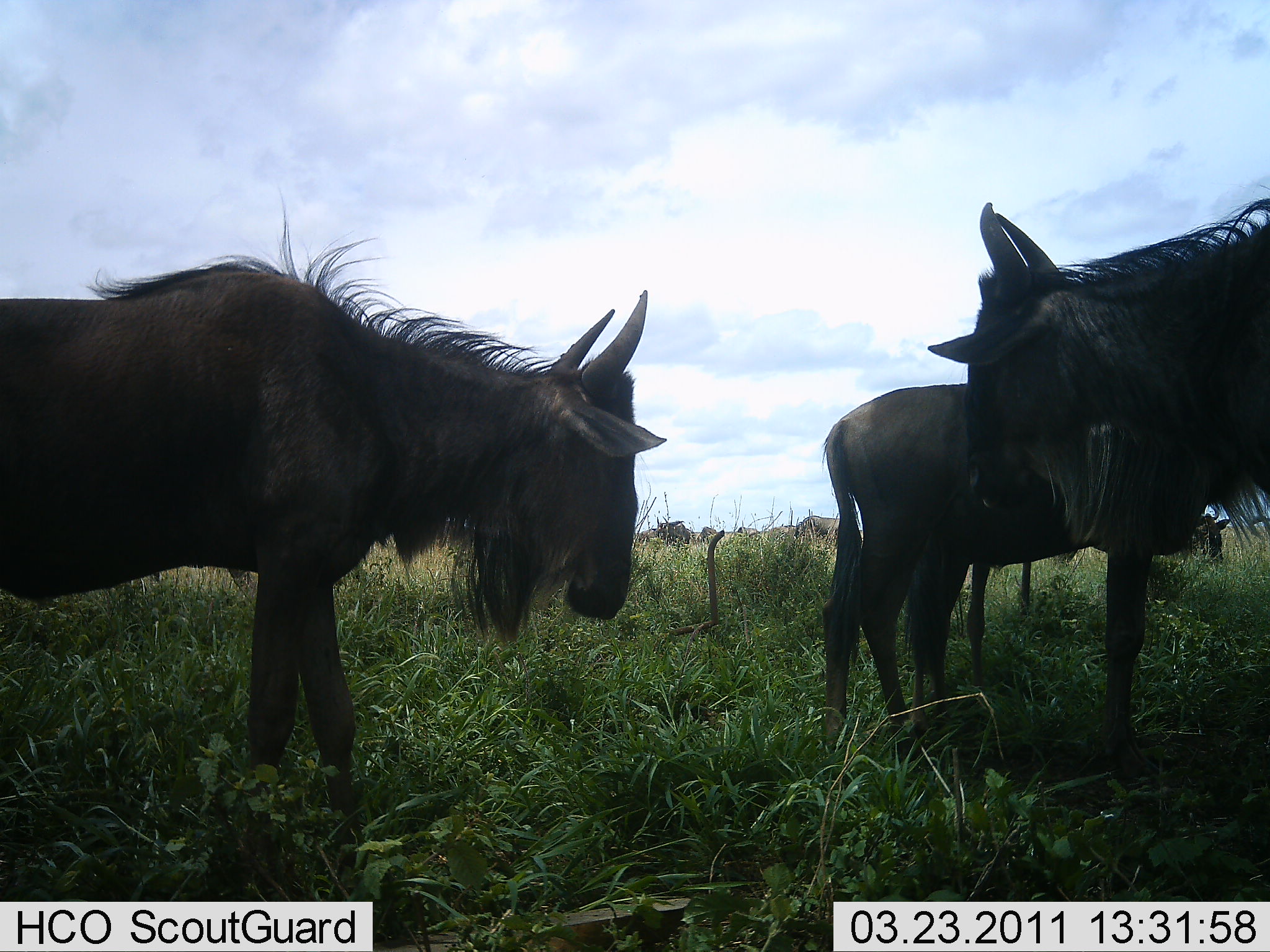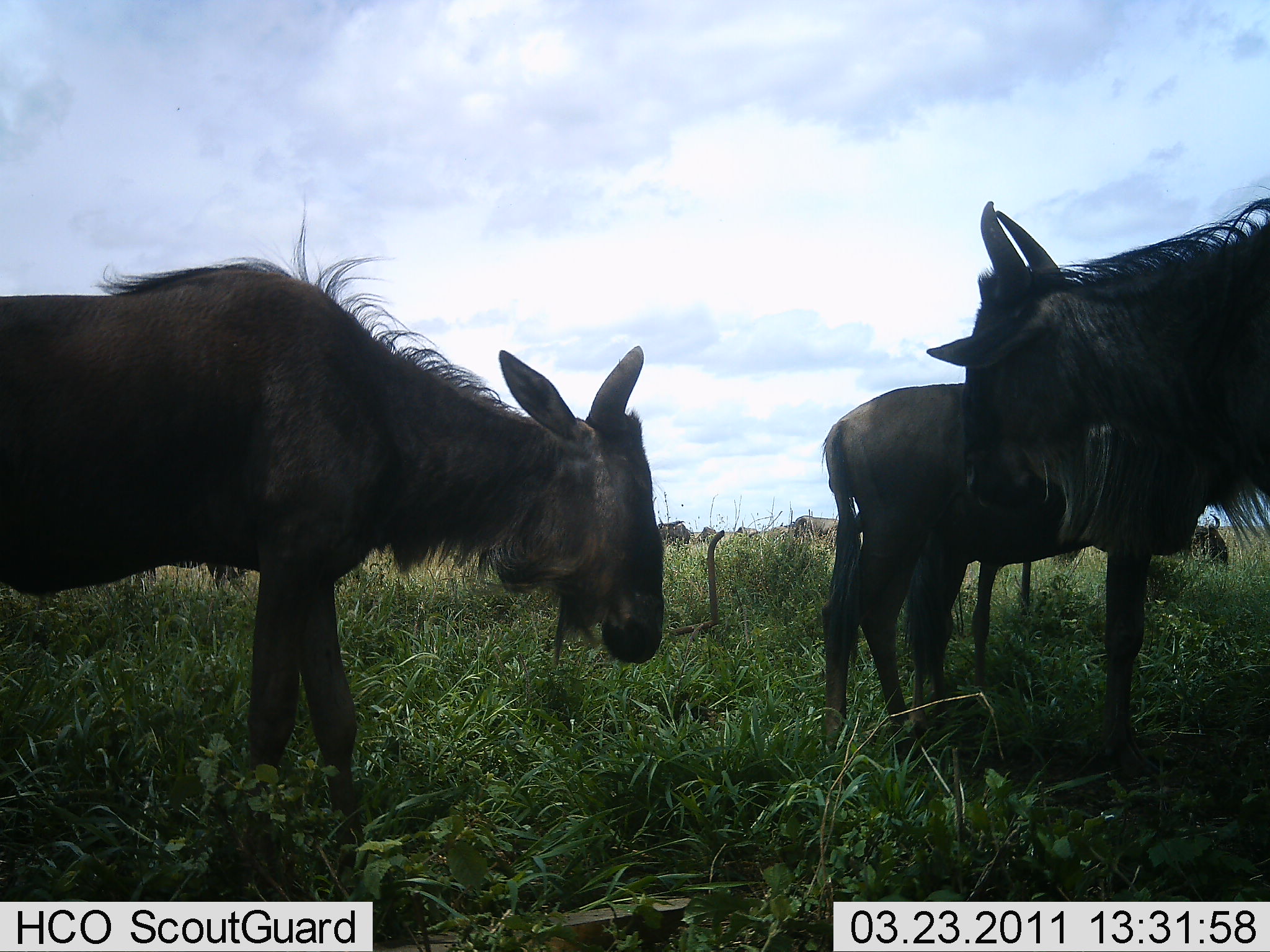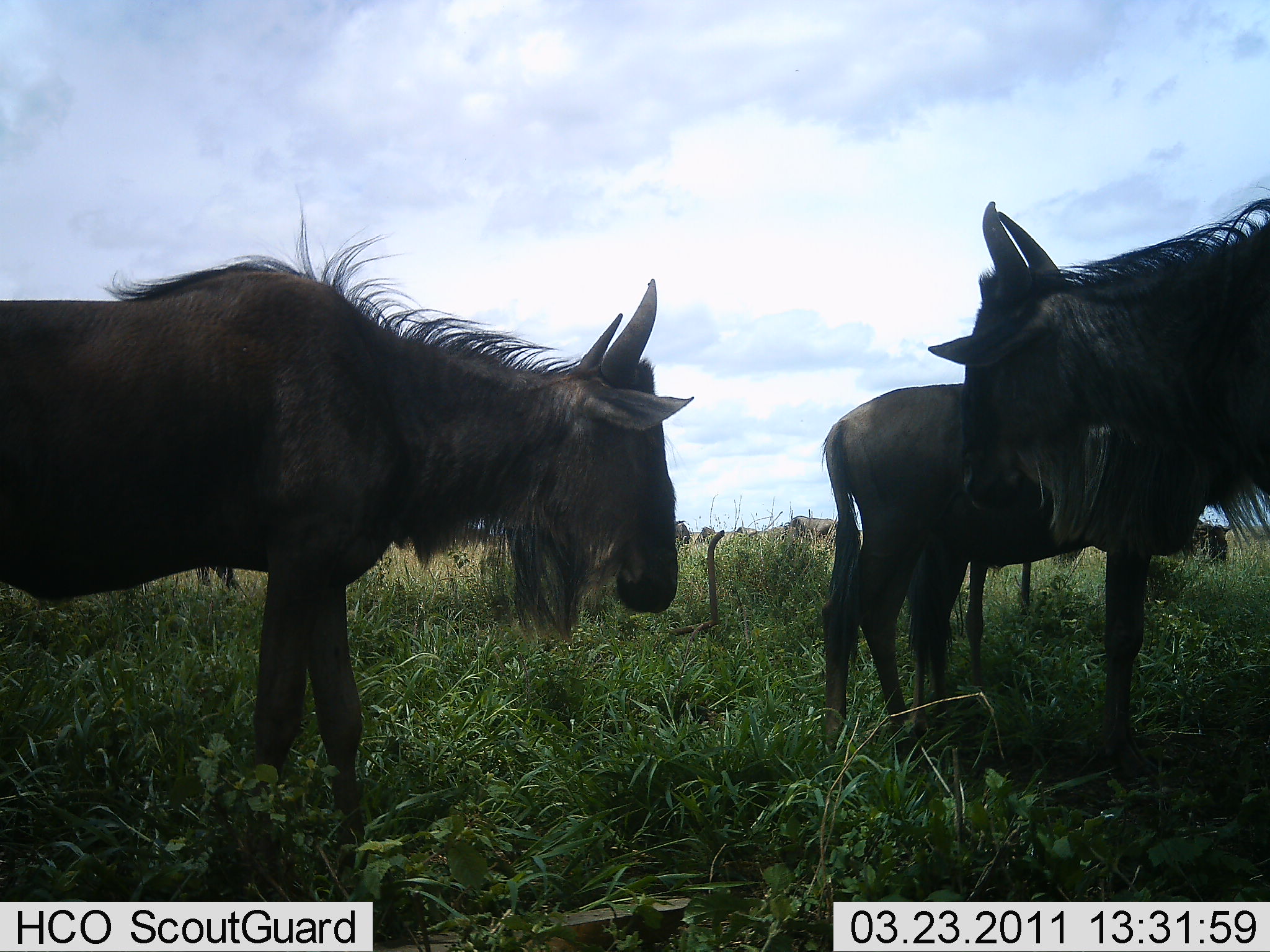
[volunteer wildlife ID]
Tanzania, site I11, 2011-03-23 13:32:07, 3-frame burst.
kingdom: Animalia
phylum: Chordata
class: Mammalia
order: Artiodactyla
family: Bovidae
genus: Connochaetes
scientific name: Connochaetes taurinus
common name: blue wildebeest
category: wildebeest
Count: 7.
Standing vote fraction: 91%.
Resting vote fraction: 0%.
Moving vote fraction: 9%.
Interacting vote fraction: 18%.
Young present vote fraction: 0%.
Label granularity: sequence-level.